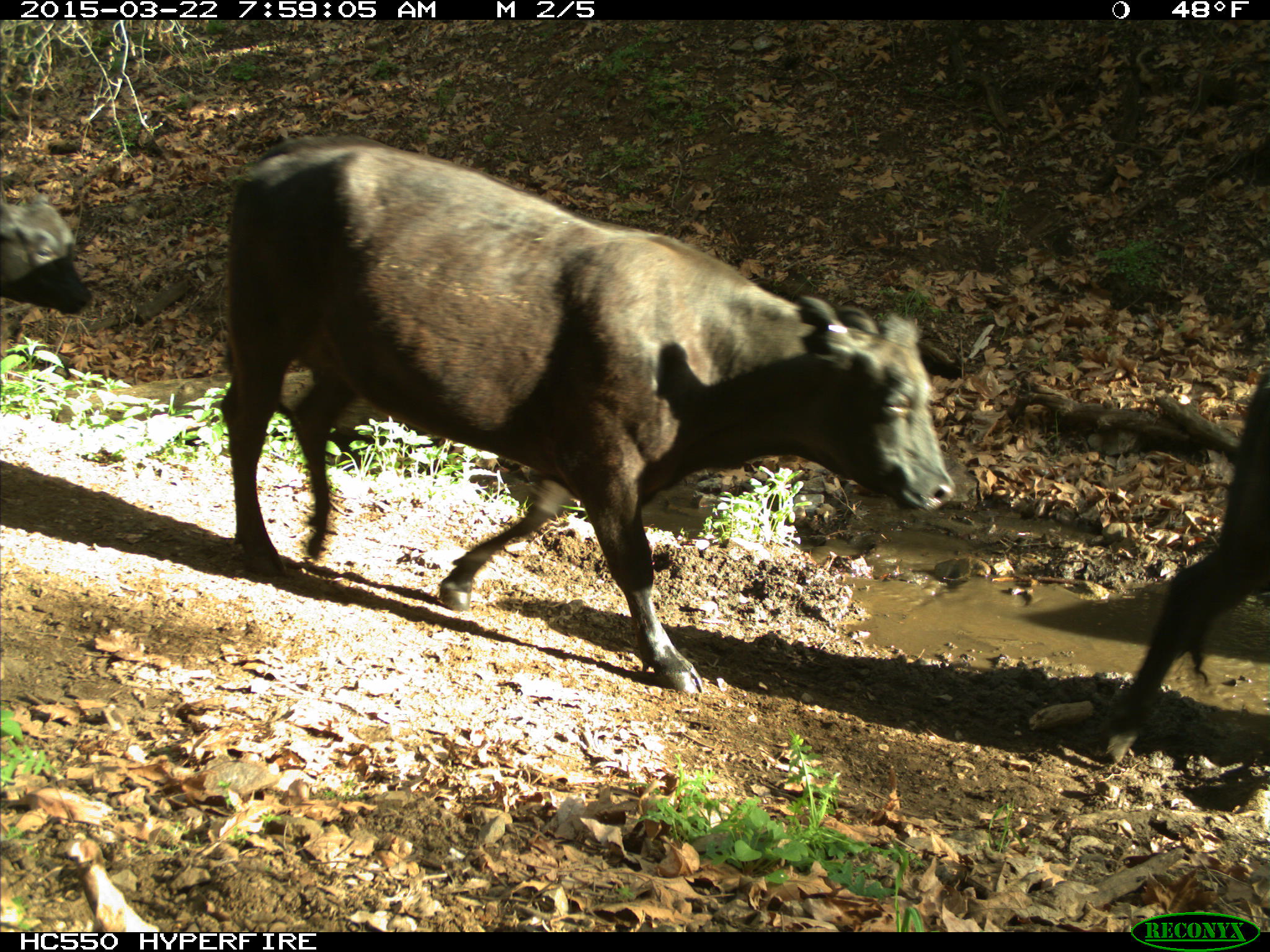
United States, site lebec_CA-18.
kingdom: Animalia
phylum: Chordata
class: Mammalia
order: Artiodactyla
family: Bovidae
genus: Bos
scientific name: Bos taurus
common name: domestic cow